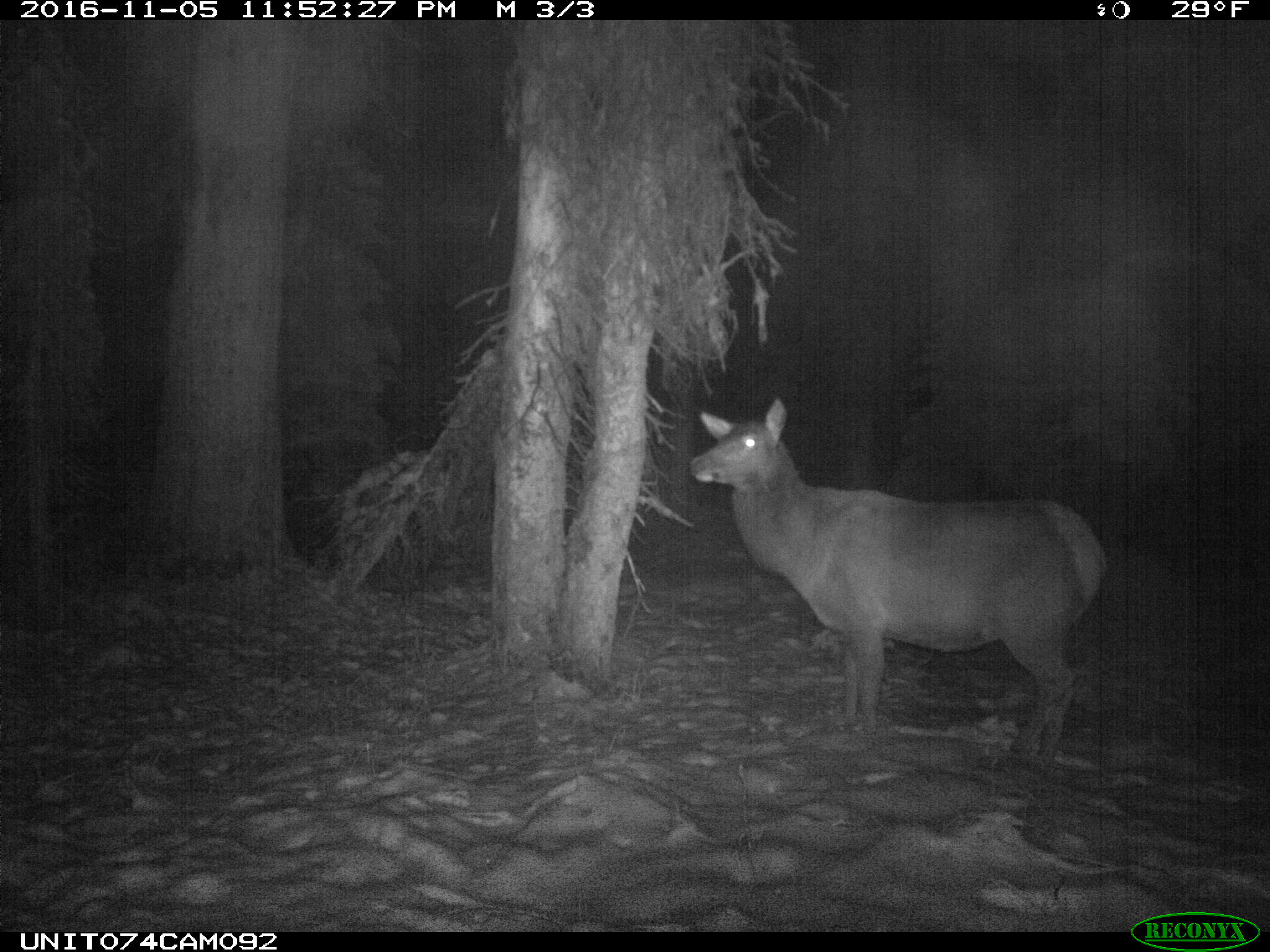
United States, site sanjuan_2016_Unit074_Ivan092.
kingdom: Animalia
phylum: Chordata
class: Mammalia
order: Artiodactyla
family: Cervidae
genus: Cervus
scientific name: Cervus elaphus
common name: red deer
Cervus elaphus (red deer).